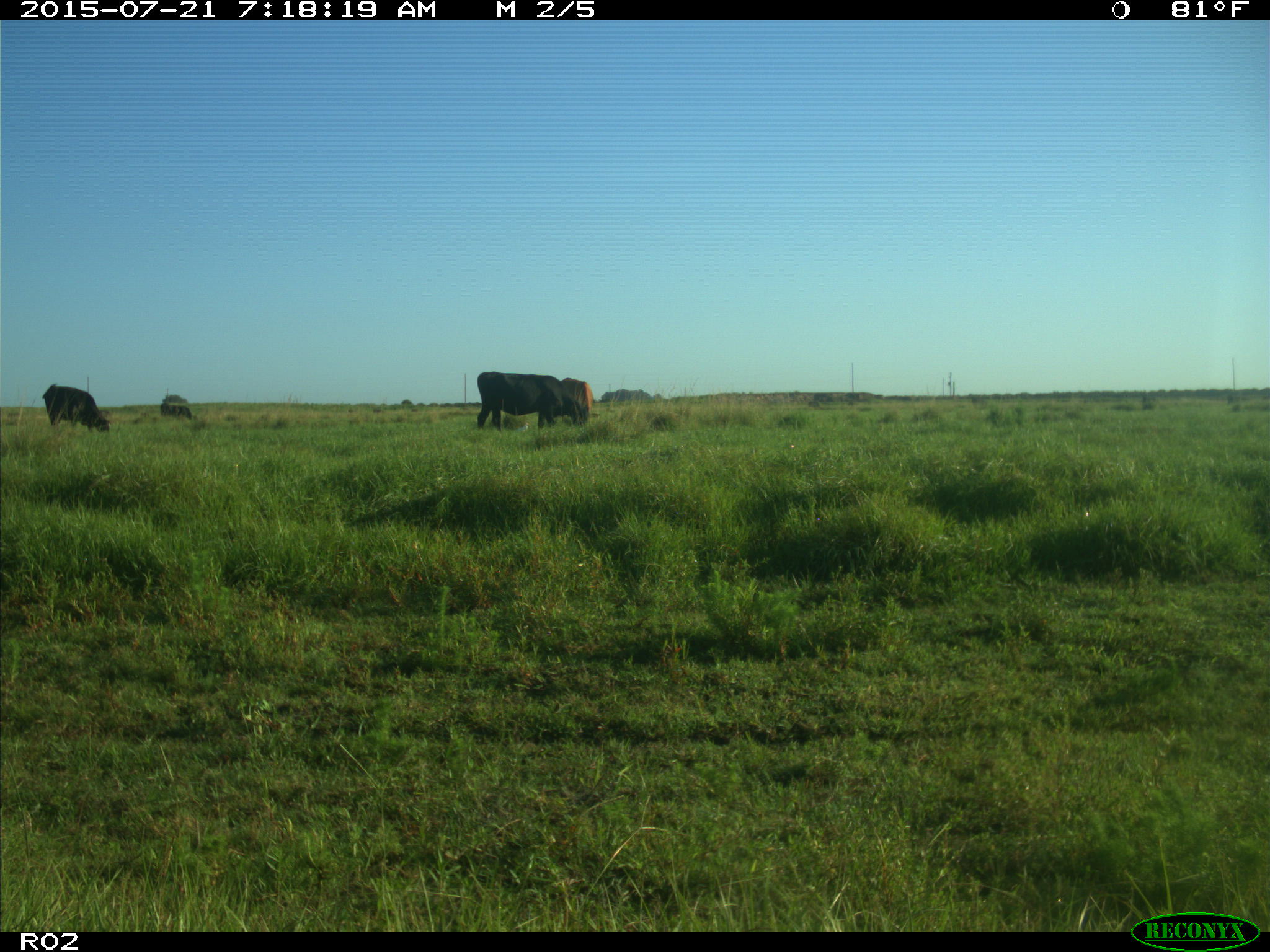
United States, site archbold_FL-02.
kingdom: Animalia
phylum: Chordata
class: Mammalia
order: Artiodactyla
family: Bovidae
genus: Bos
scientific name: Bos taurus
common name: domestic cow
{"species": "Bos taurus (domestic cow)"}